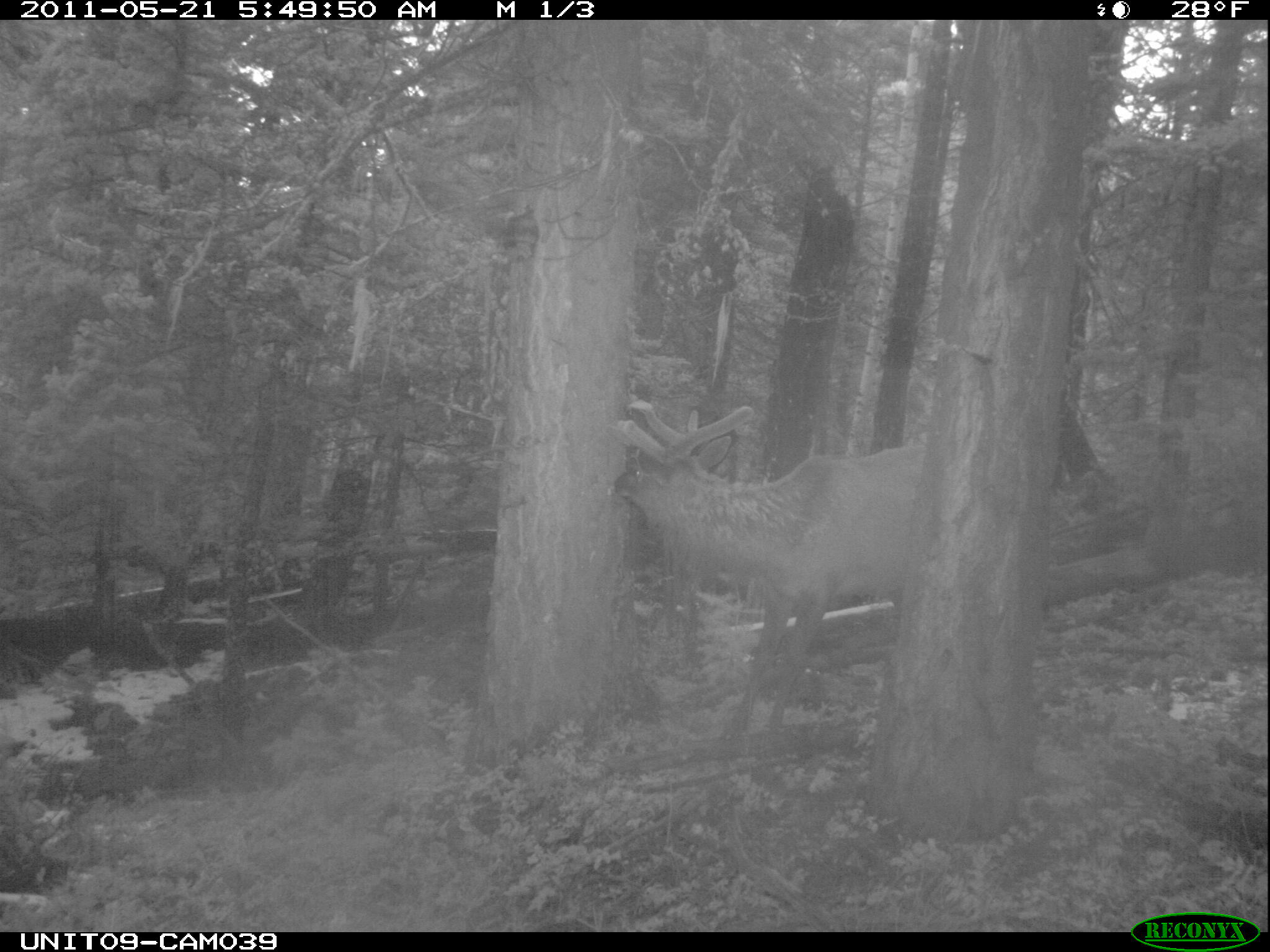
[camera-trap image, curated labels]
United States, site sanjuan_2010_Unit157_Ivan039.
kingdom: Animalia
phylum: Chordata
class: Mammalia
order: Artiodactyla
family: Cervidae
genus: Cervus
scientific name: Cervus elaphus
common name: red deer